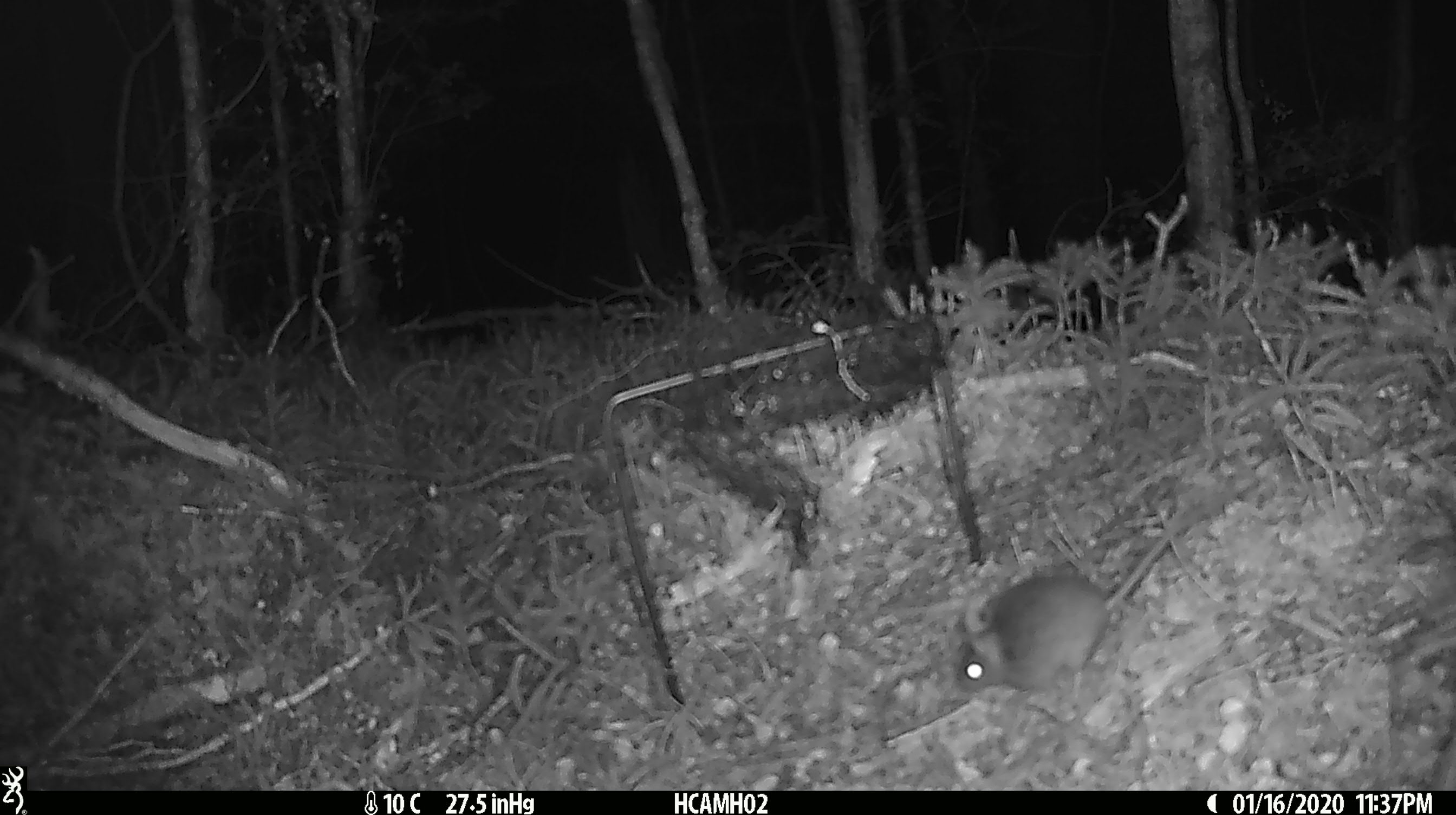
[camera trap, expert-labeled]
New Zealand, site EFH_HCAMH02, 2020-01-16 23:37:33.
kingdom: Animalia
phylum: Chordata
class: Mammalia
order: Rodentia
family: Muridae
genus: Mus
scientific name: Mus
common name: mouse